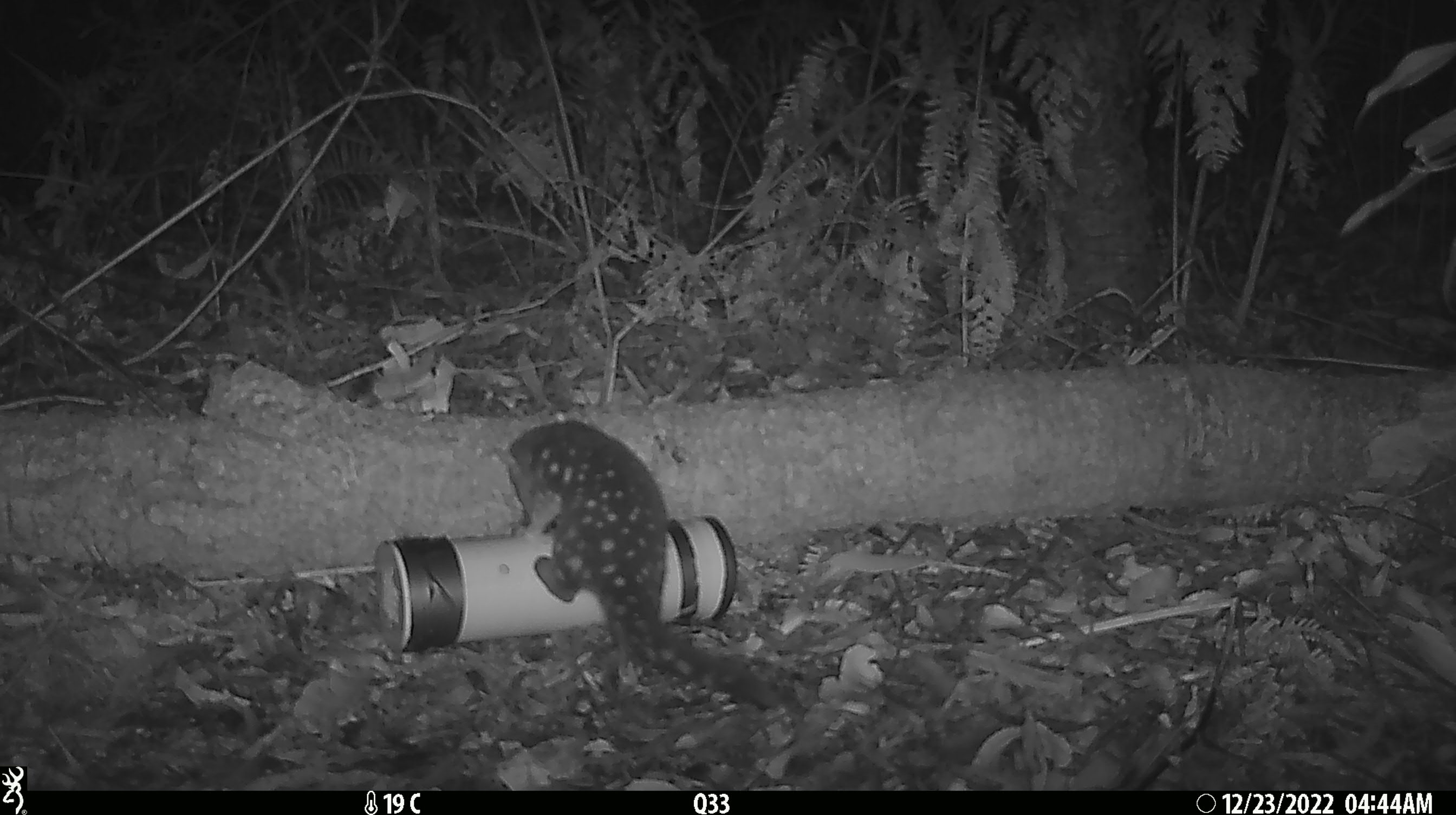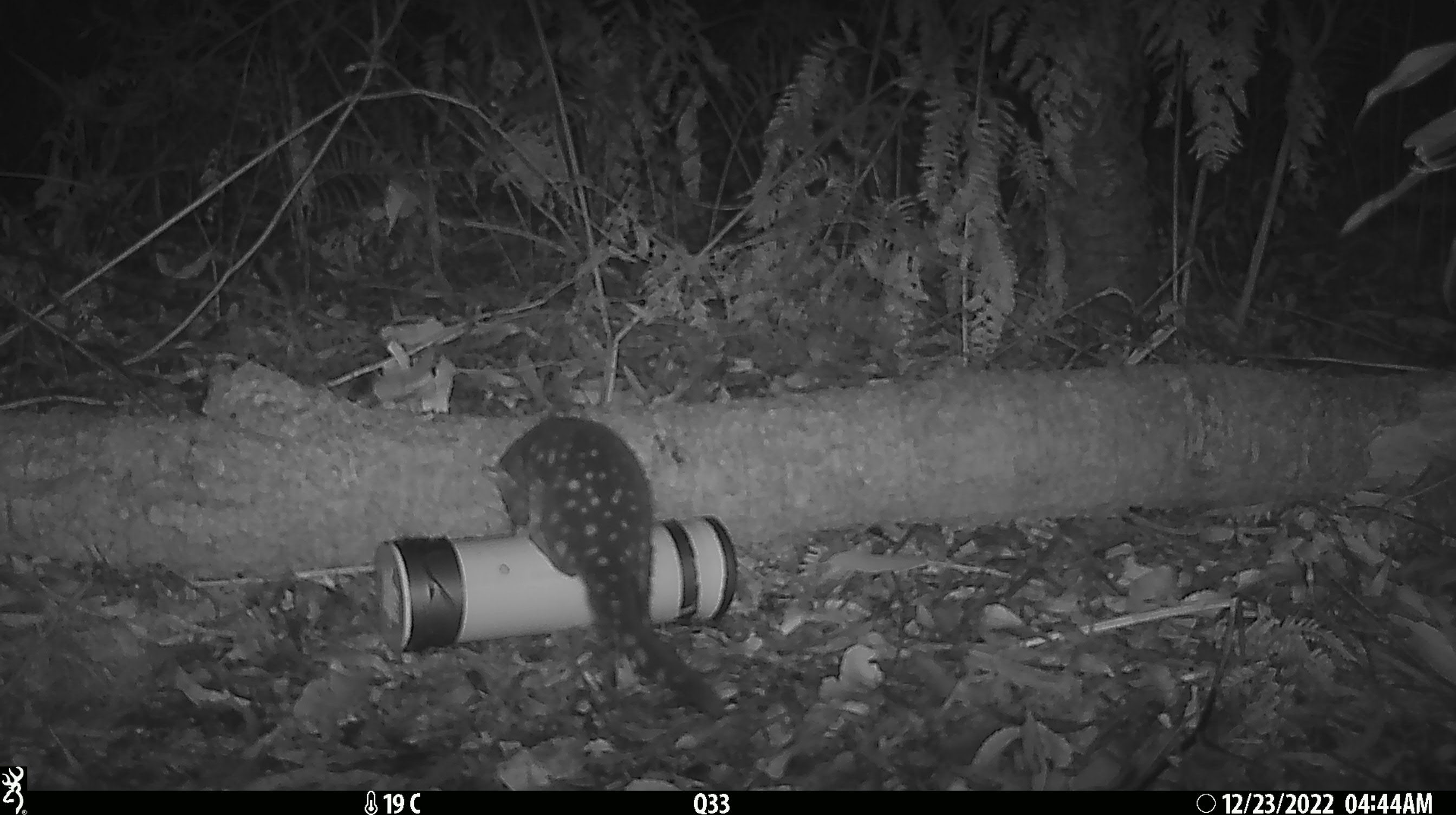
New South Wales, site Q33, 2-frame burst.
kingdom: Animalia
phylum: Chordata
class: Mammalia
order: Dasyuromorphia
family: Dasyuridae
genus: Dasyurus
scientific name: Dasyurus maculatus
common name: spotted-tailed quoll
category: quoll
Quoll (spotted-tailed quoll) (Dasyurus maculatus).